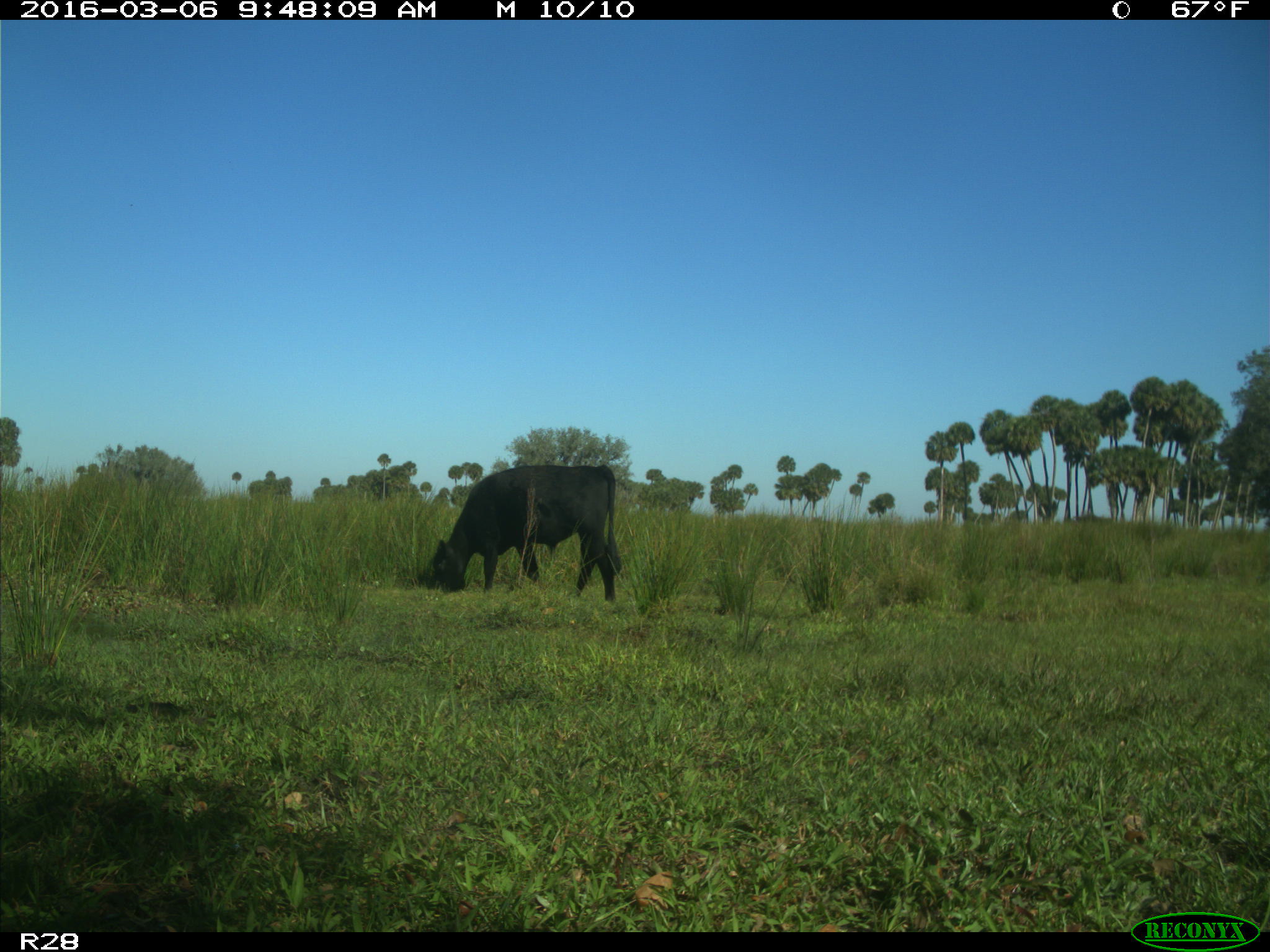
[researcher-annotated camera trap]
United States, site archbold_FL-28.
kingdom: Animalia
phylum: Chordata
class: Mammalia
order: Artiodactyla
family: Bovidae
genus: Bos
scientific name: Bos taurus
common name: domestic cow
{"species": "Bos taurus (domestic cow)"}